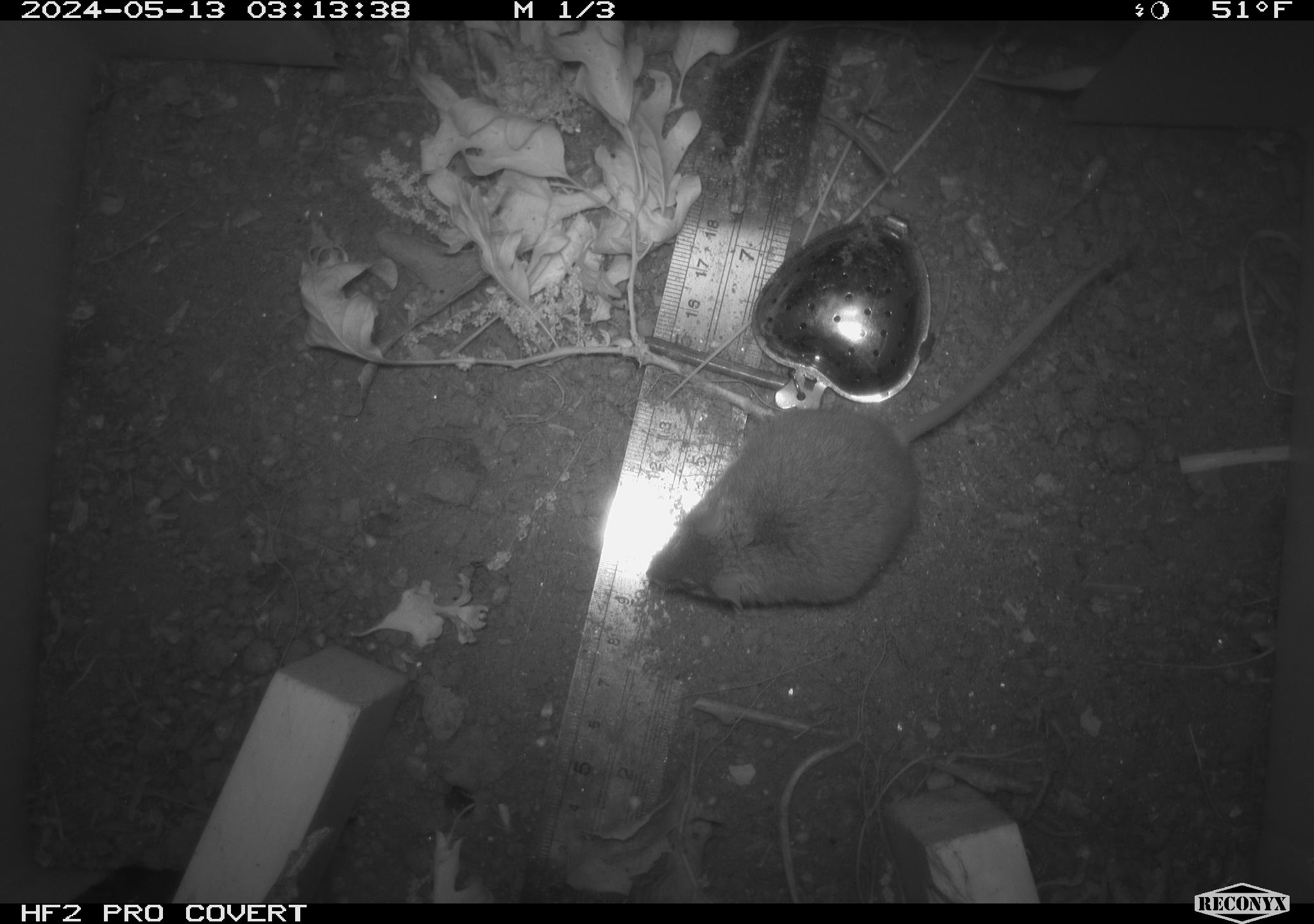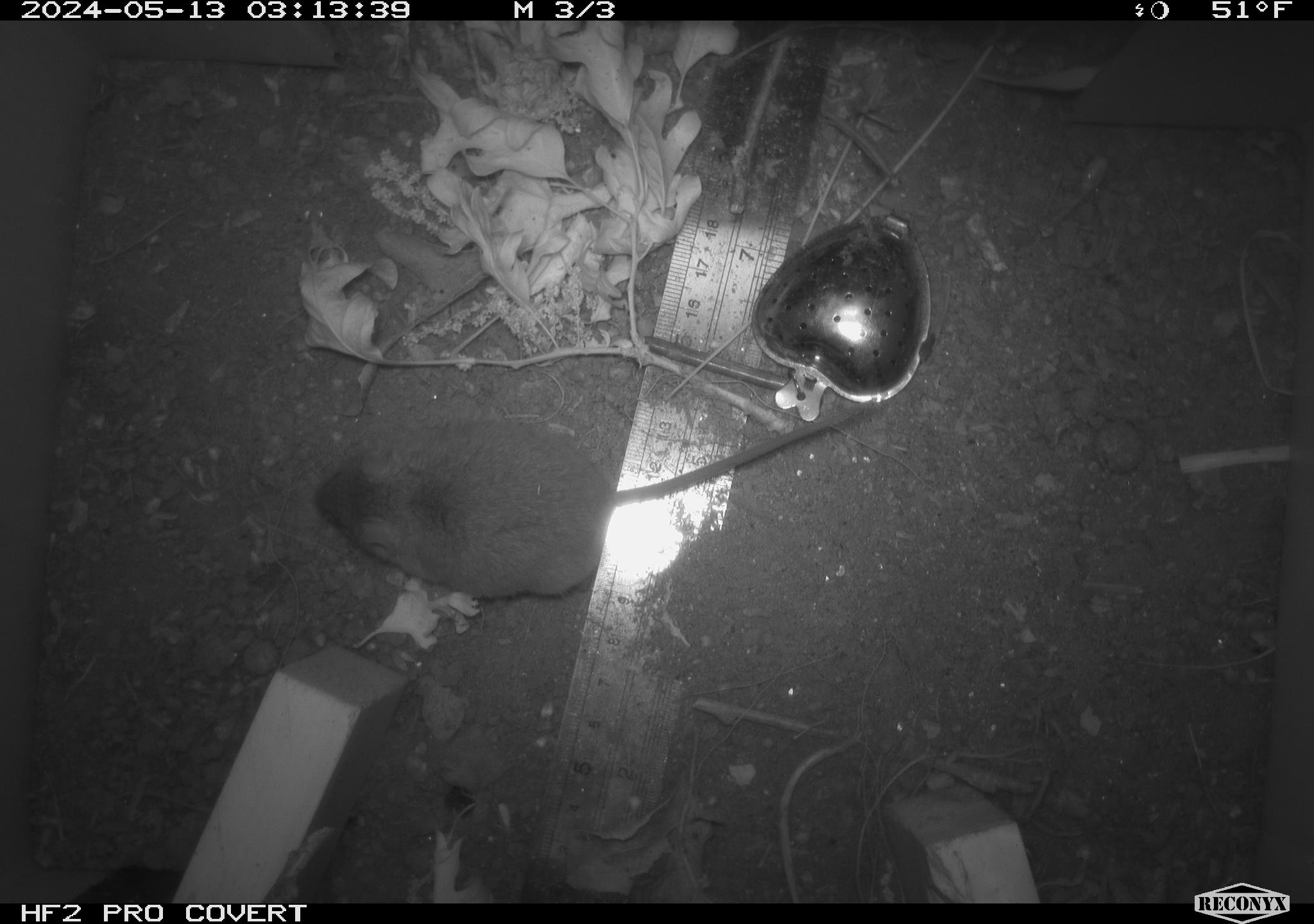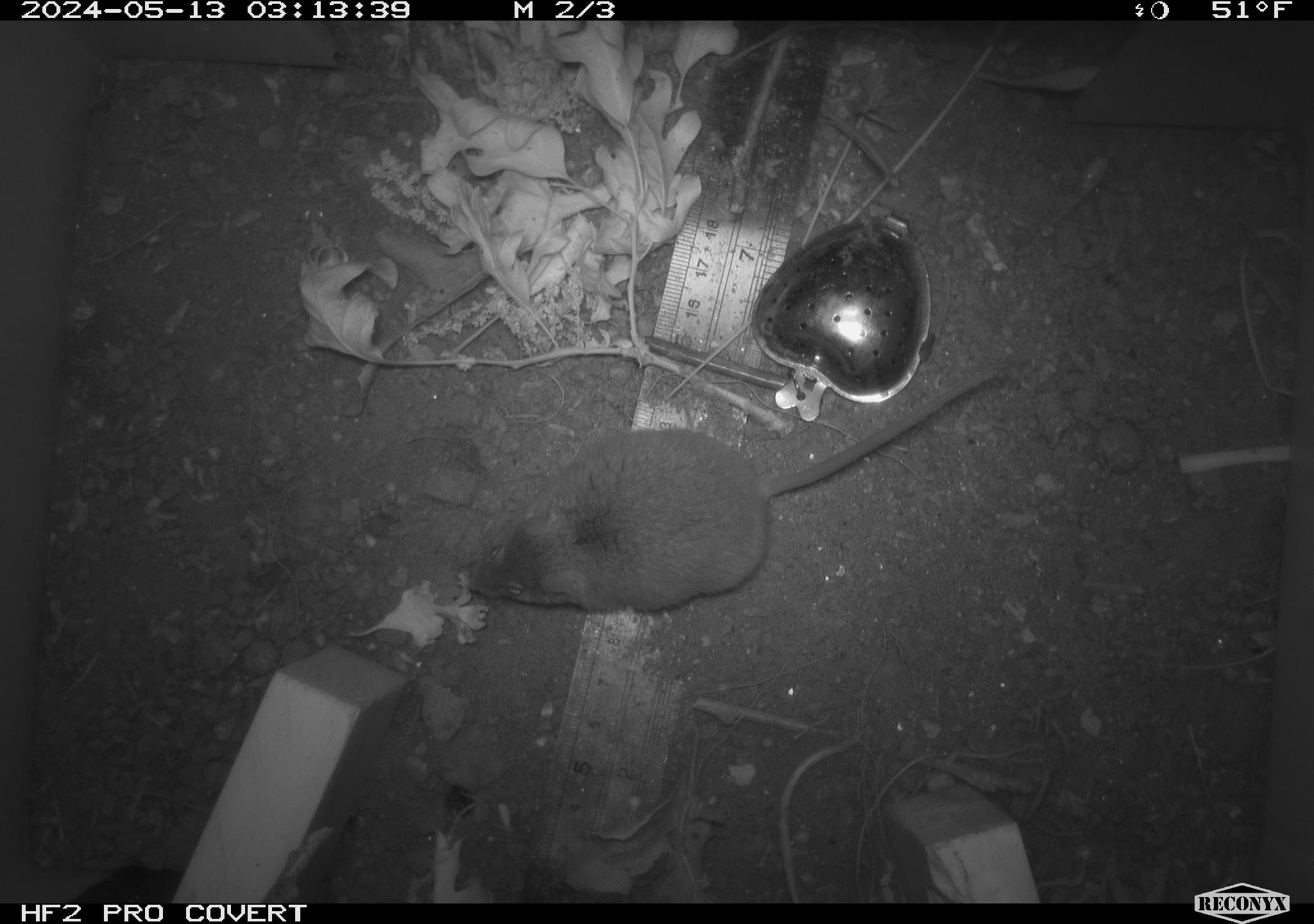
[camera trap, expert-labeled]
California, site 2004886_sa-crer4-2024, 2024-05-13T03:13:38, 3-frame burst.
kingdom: Animalia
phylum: Chordata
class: Mammalia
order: Rodentia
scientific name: Rodentia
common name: mouse species